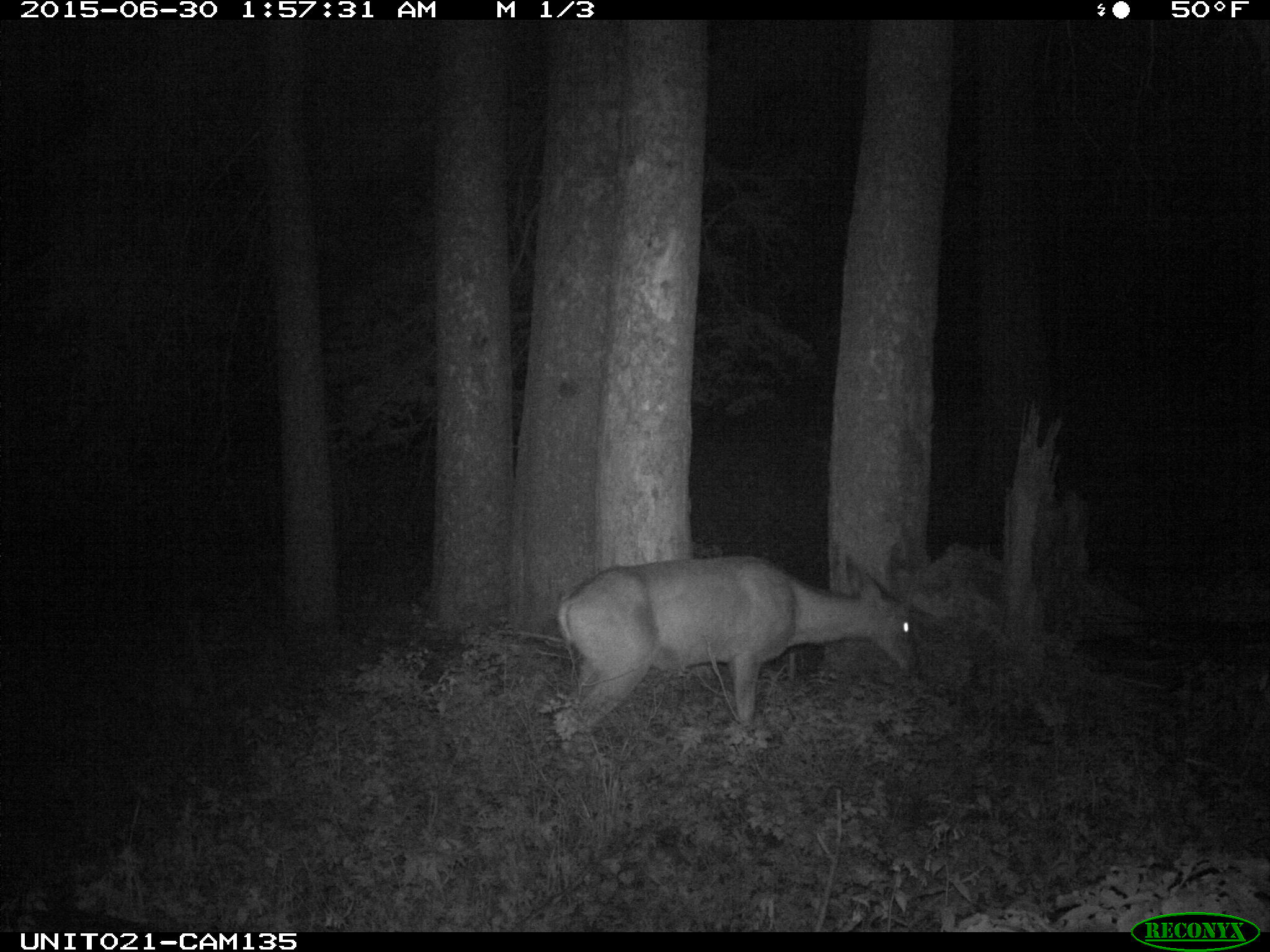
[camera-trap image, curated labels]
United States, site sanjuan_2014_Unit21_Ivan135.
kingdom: Animalia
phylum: Chordata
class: Mammalia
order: Artiodactyla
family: Cervidae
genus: Odocoileus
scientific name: Odocoileus hemionus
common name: mule deer